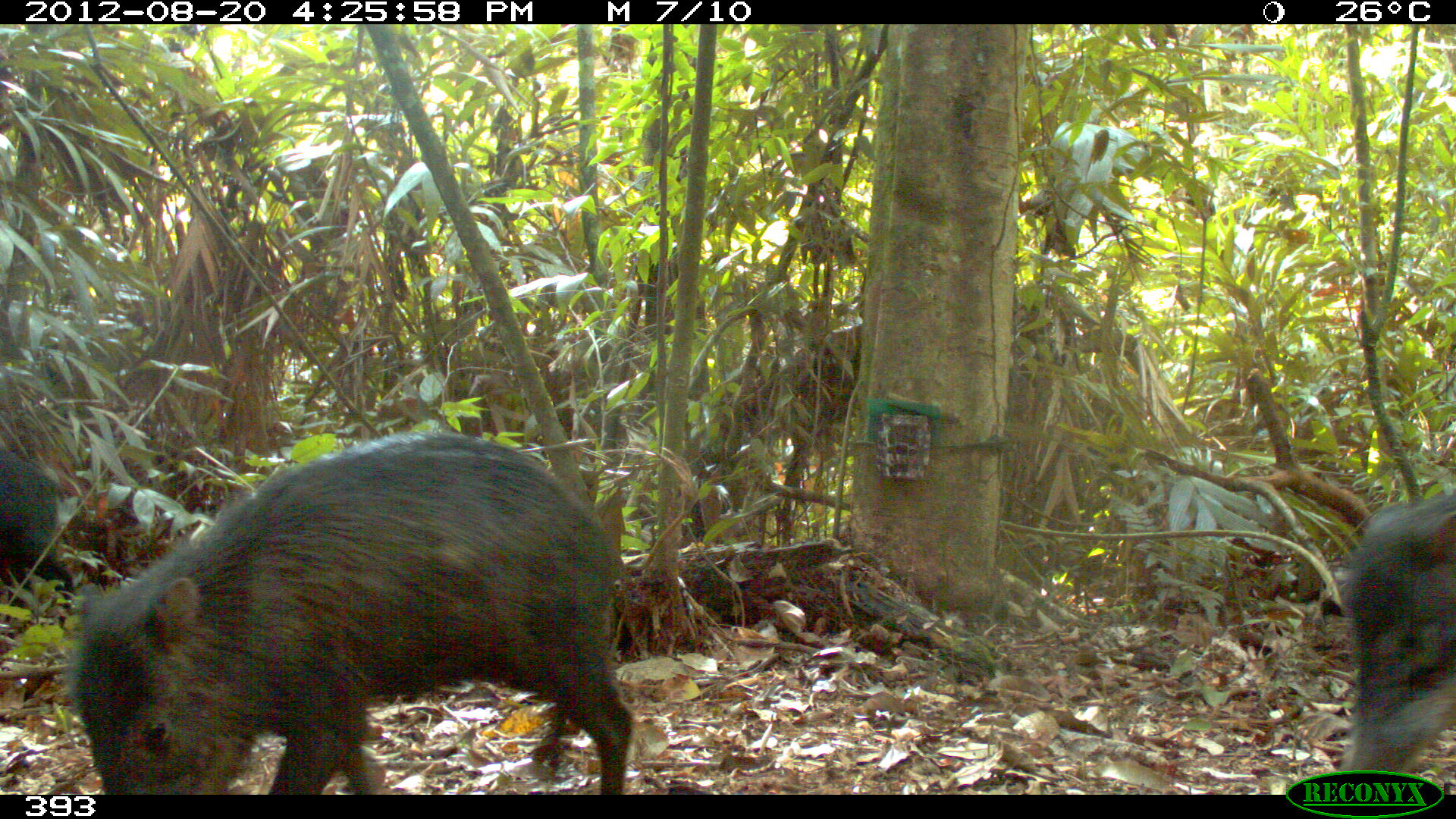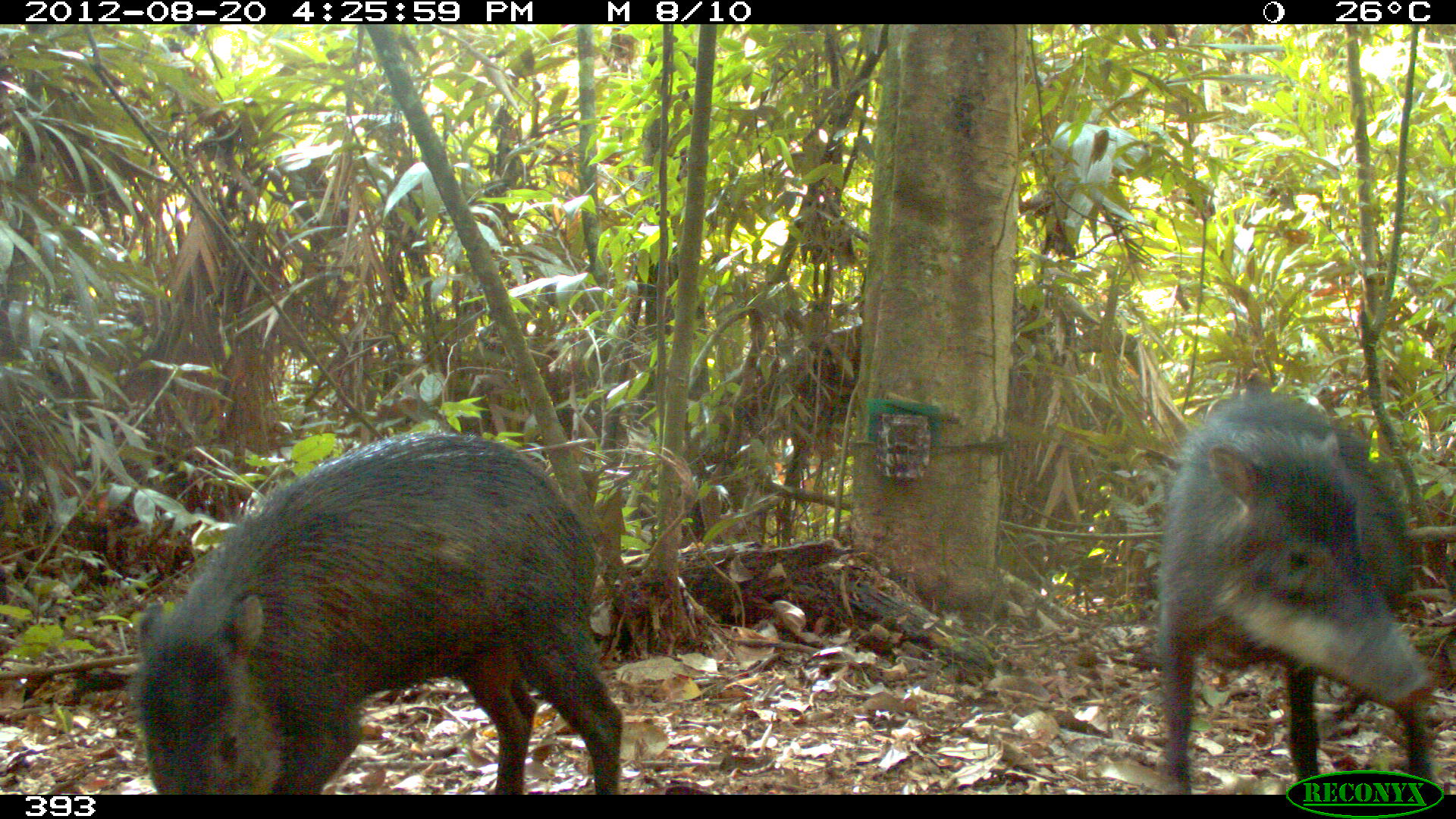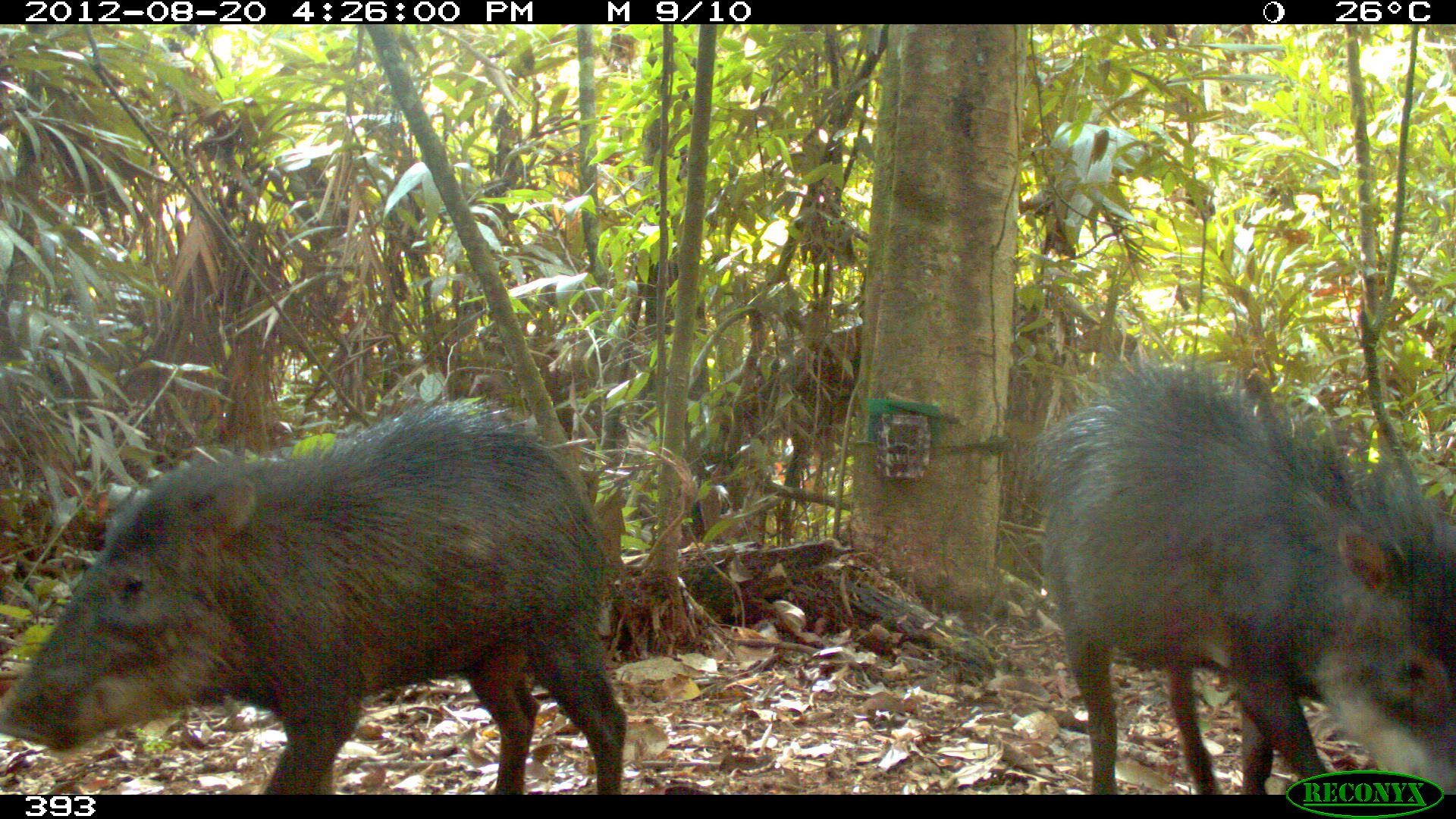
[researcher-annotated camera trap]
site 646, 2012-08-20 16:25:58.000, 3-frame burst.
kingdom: Animalia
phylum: Chordata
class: Mammalia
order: Artiodactyla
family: Tayassuidae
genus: Tayassu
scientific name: Tayassu pecari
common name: white-lipped peccary